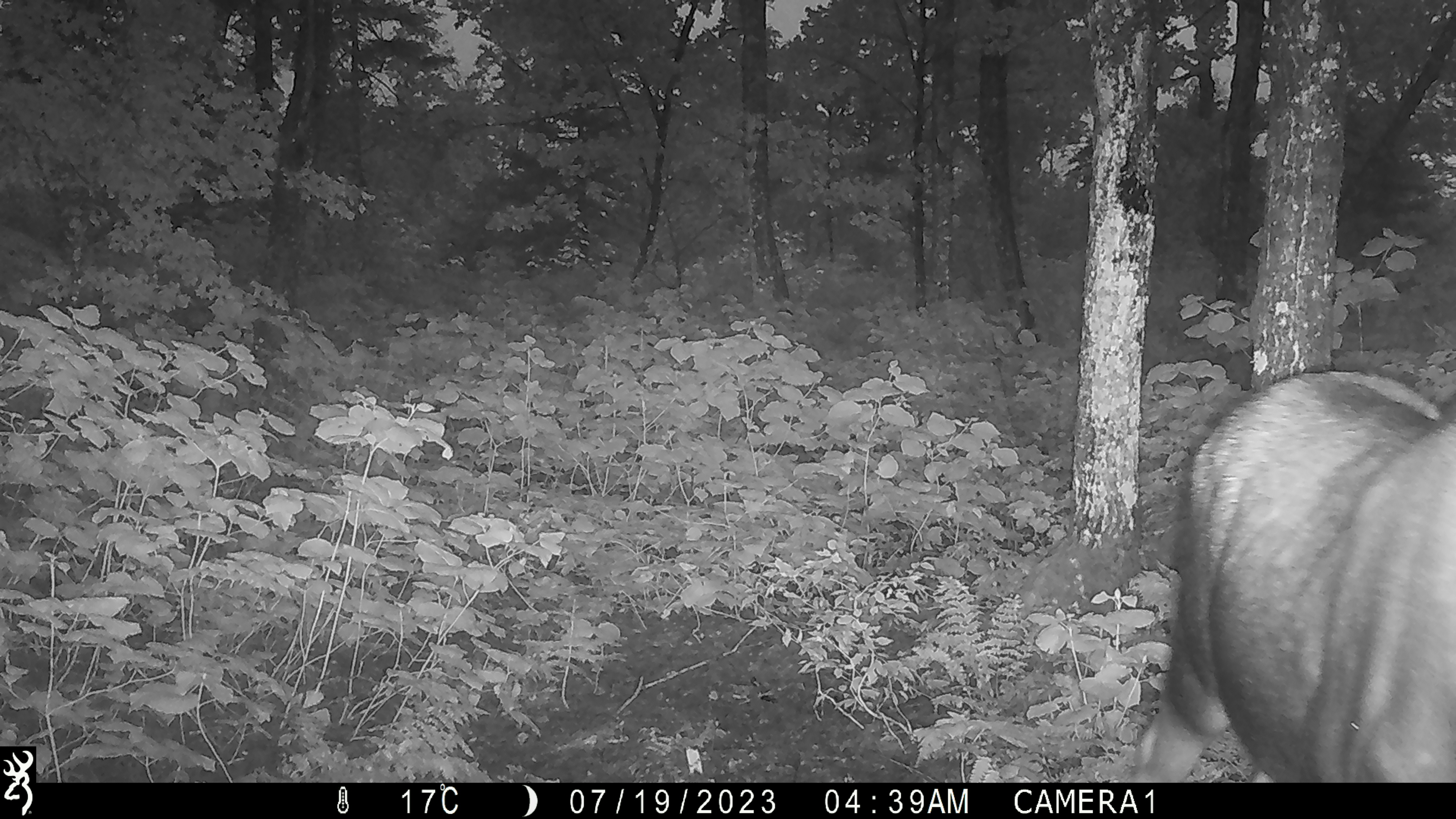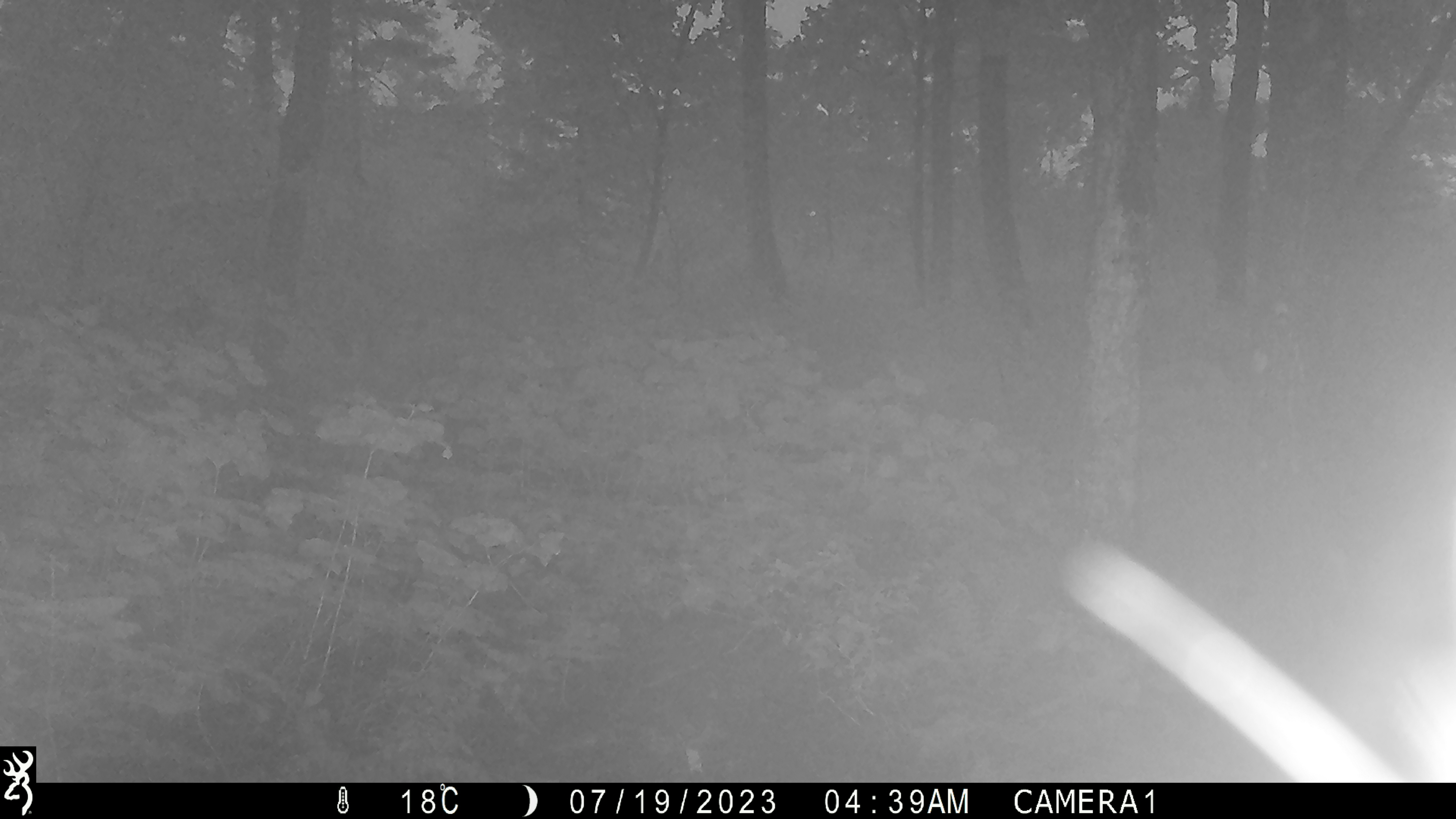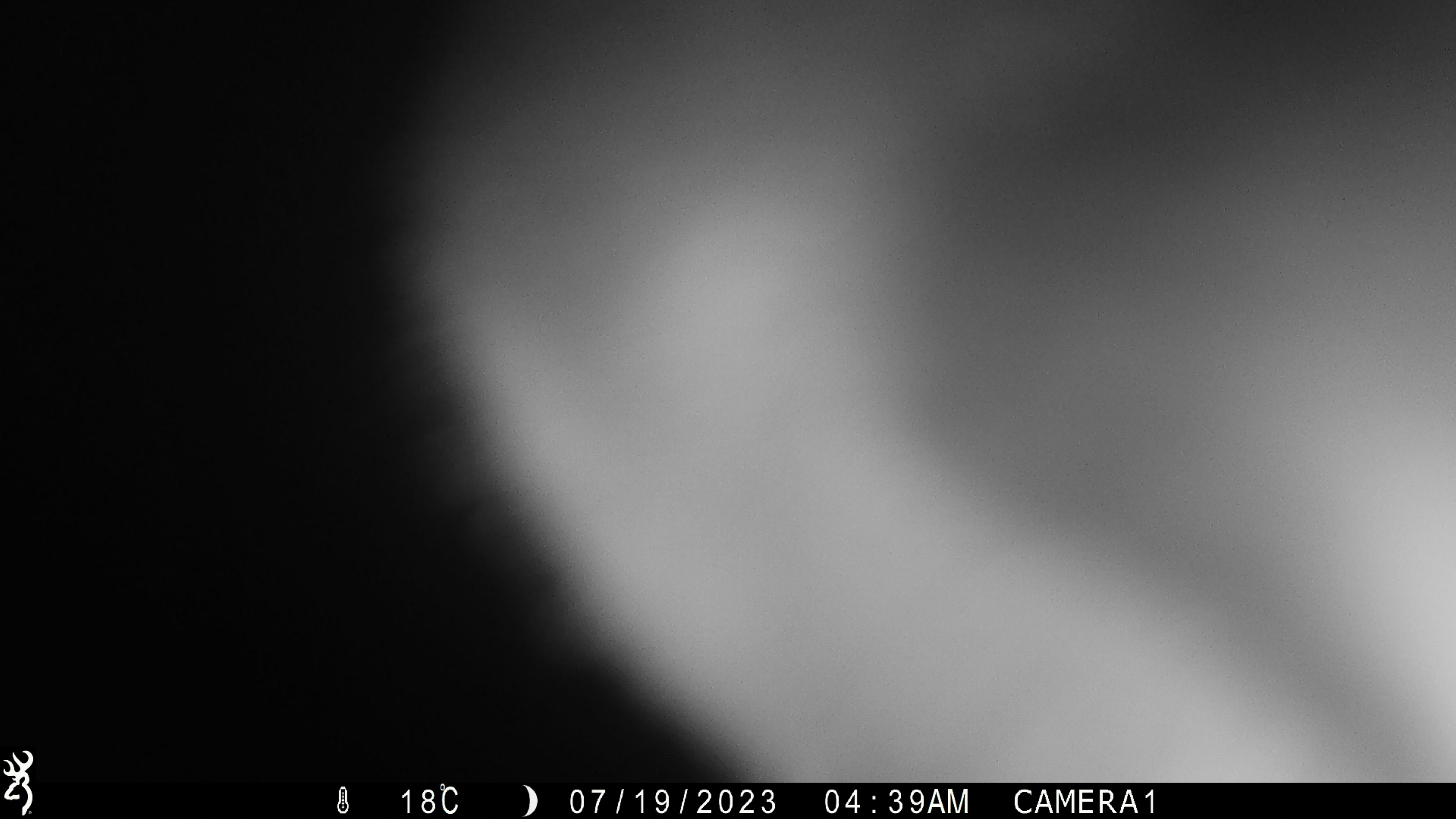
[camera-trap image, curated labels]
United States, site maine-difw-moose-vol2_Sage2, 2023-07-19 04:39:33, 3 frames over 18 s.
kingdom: Animalia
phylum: Chordata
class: Mammalia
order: Artiodactyla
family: Cervidae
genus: Alces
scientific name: Alces alces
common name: moose